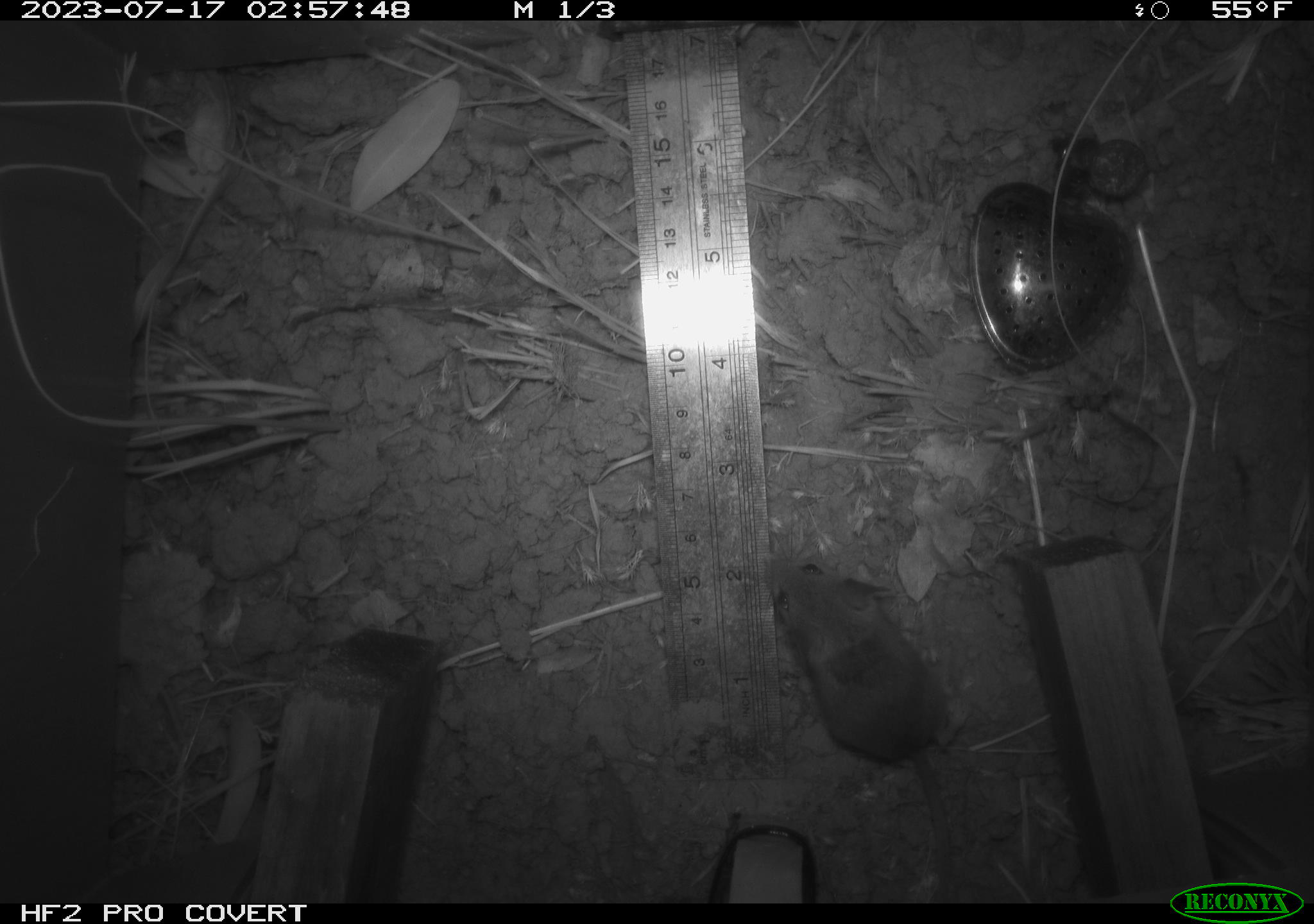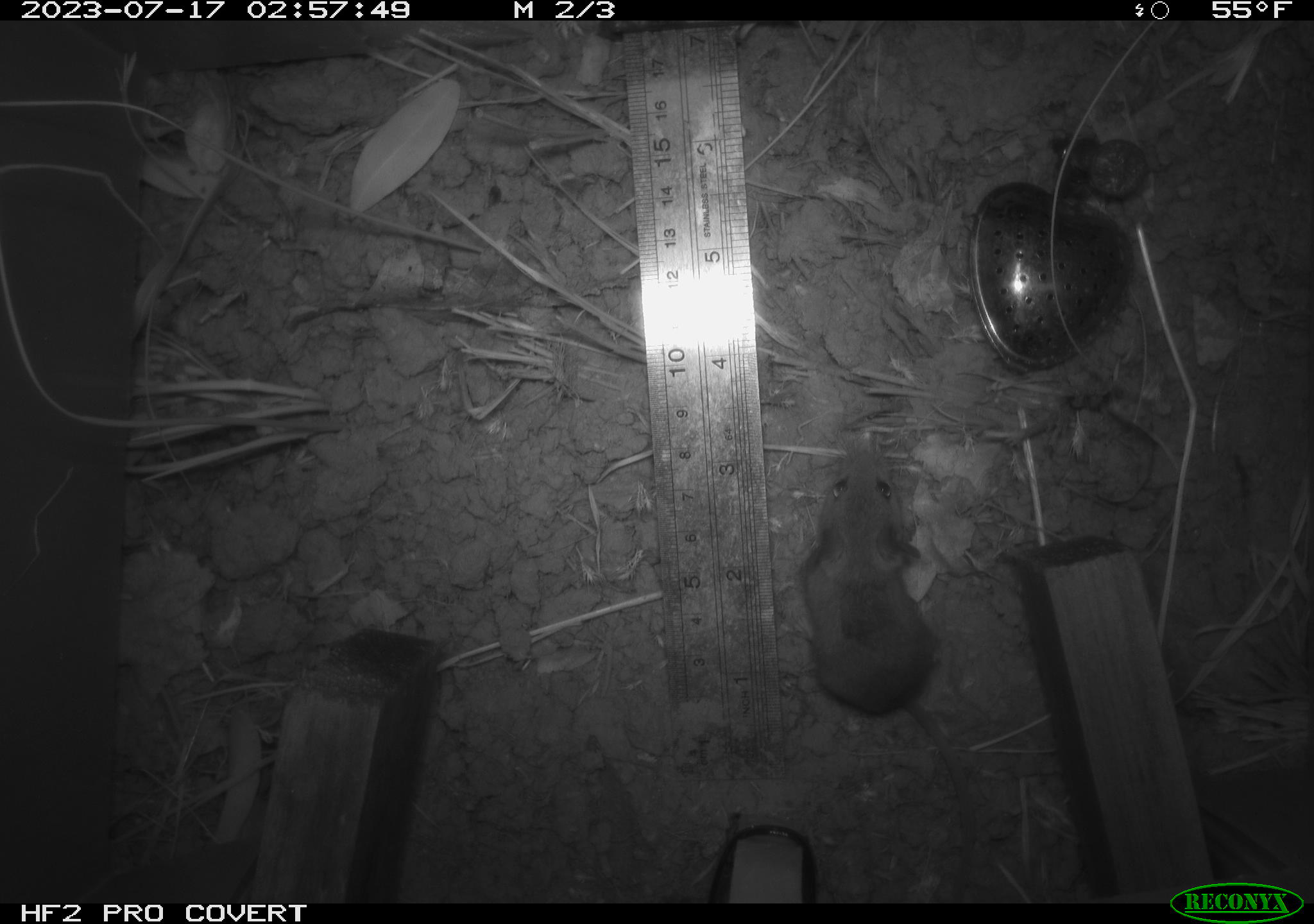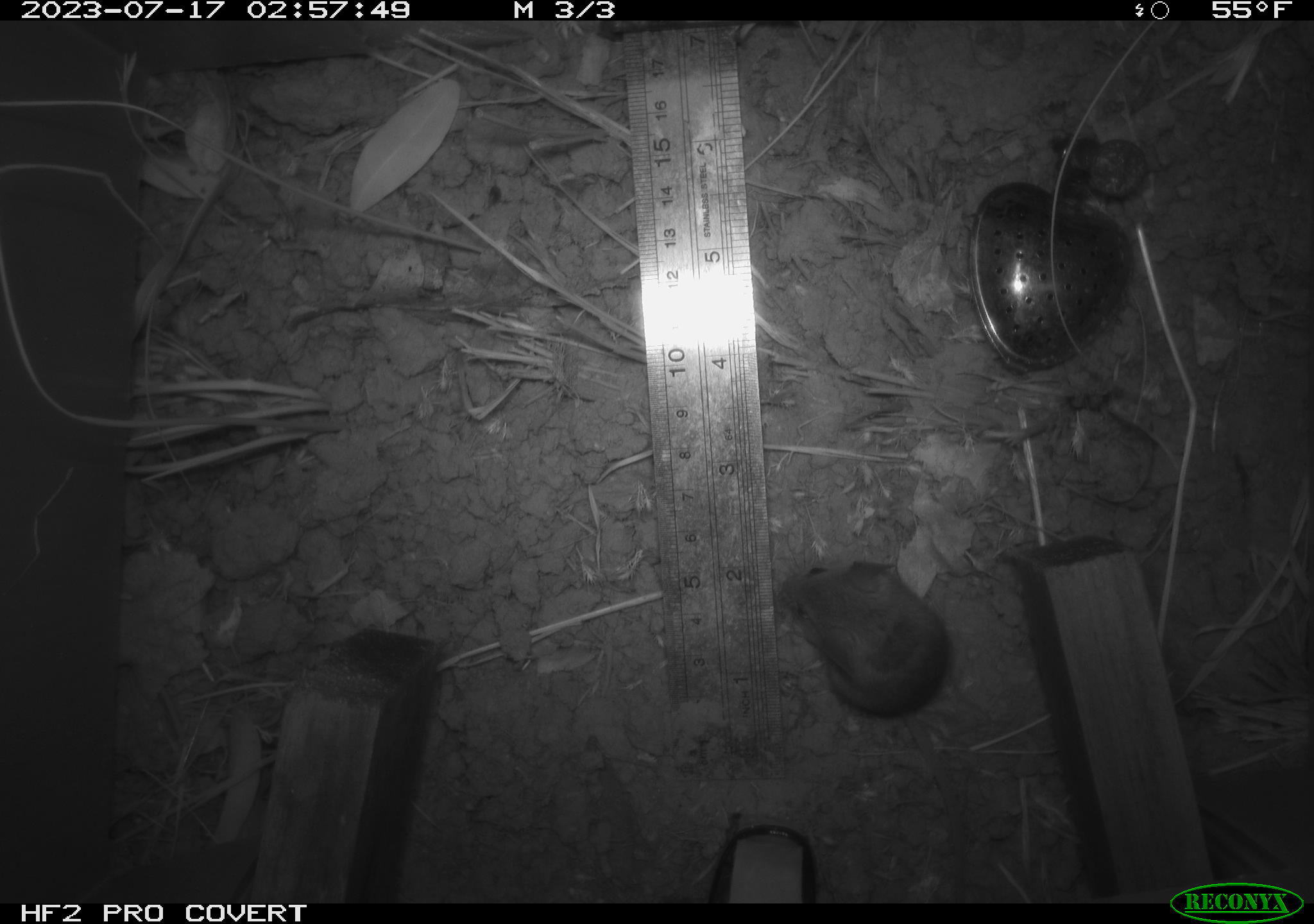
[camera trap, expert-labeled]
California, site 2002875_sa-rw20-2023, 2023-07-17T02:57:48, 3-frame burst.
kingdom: Animalia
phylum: Chordata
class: Mammalia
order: Rodentia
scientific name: Rodentia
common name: mouse species